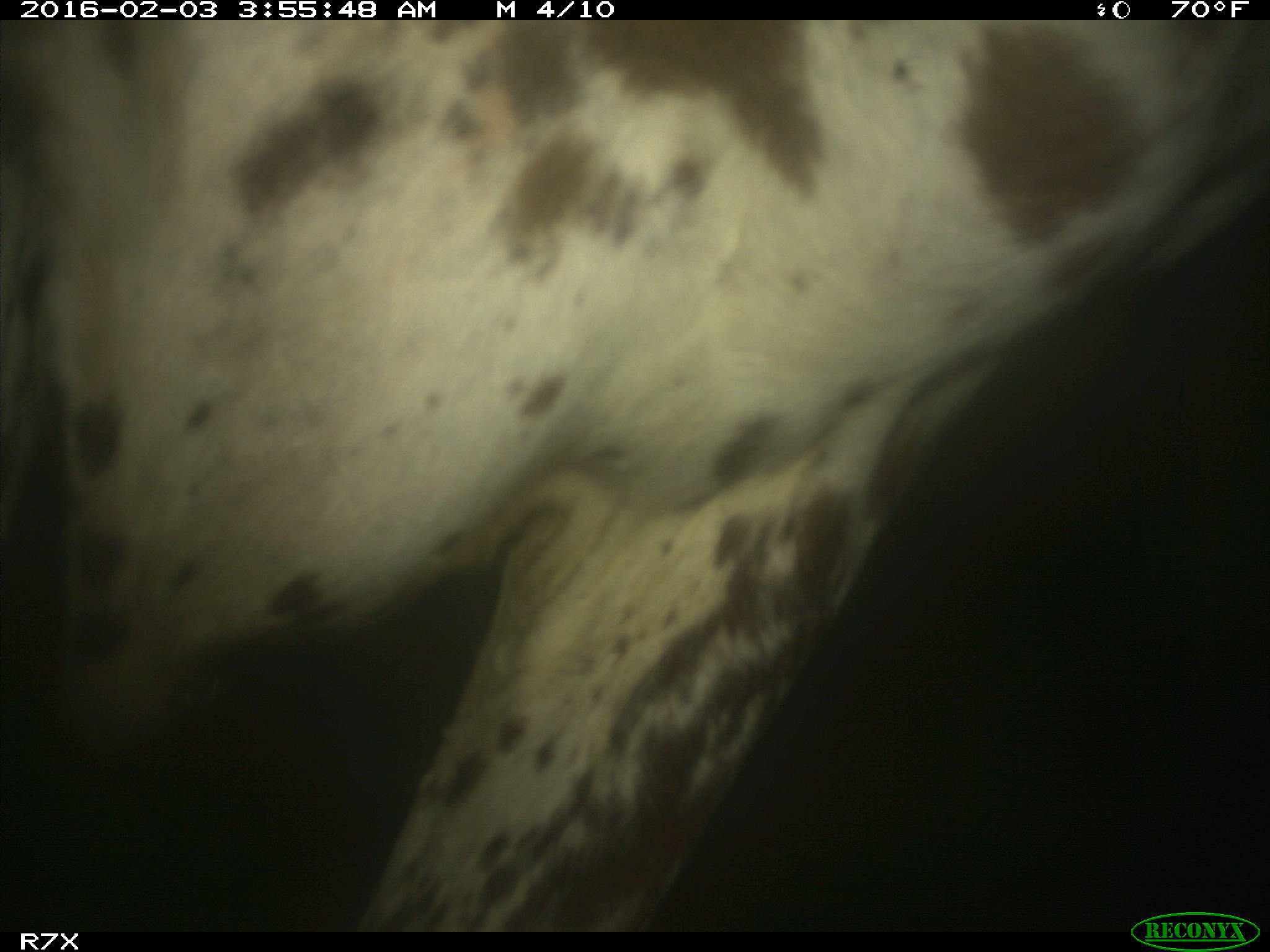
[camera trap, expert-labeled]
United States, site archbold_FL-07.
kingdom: Animalia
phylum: Chordata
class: Mammalia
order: Artiodactyla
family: Bovidae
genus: Bos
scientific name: Bos taurus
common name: domestic cow